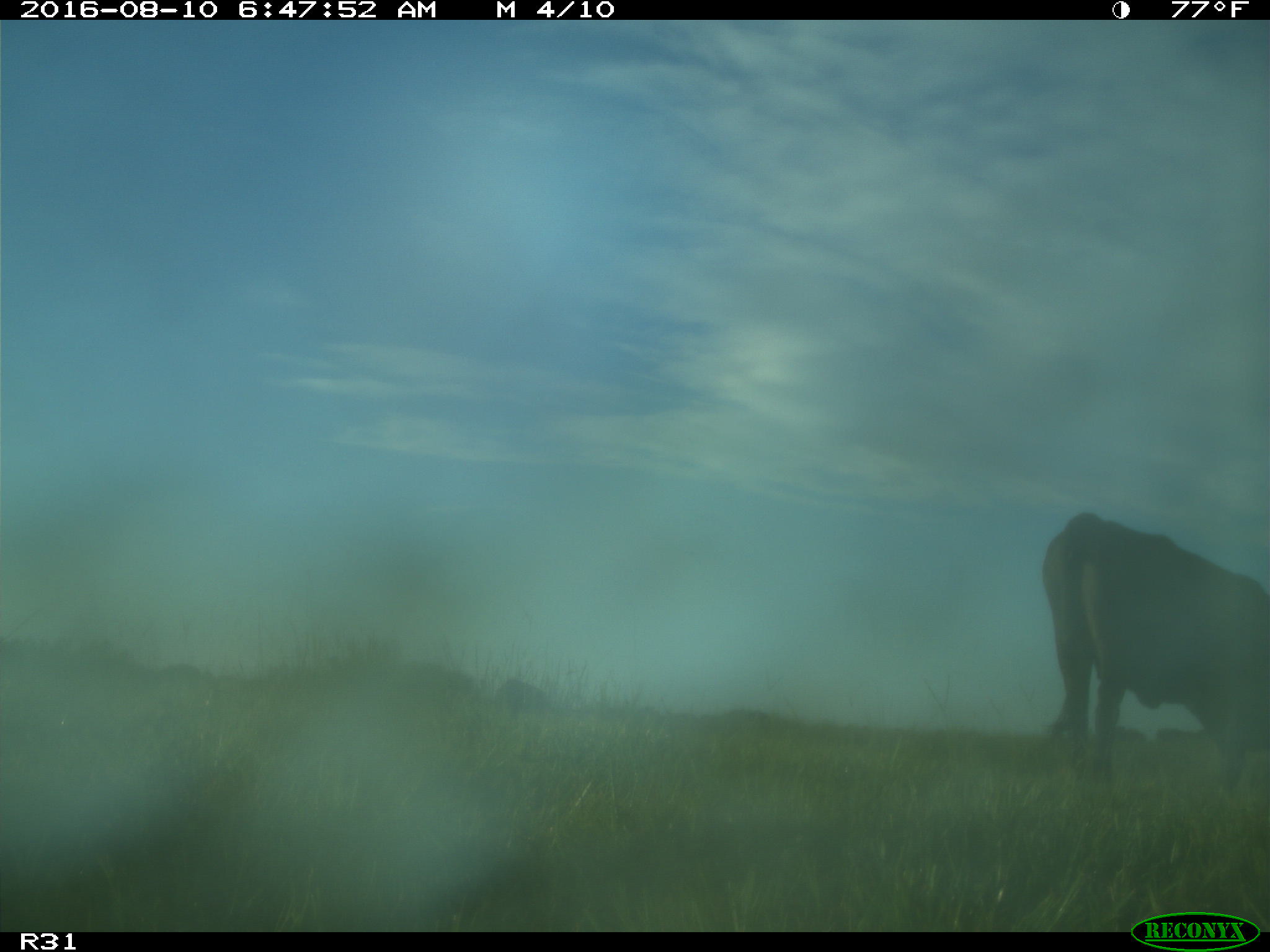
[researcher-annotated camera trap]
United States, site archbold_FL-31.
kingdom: Animalia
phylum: Chordata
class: Mammalia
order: Artiodactyla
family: Bovidae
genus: Bos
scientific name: Bos taurus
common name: domestic cow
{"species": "Bos taurus (domestic cow)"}